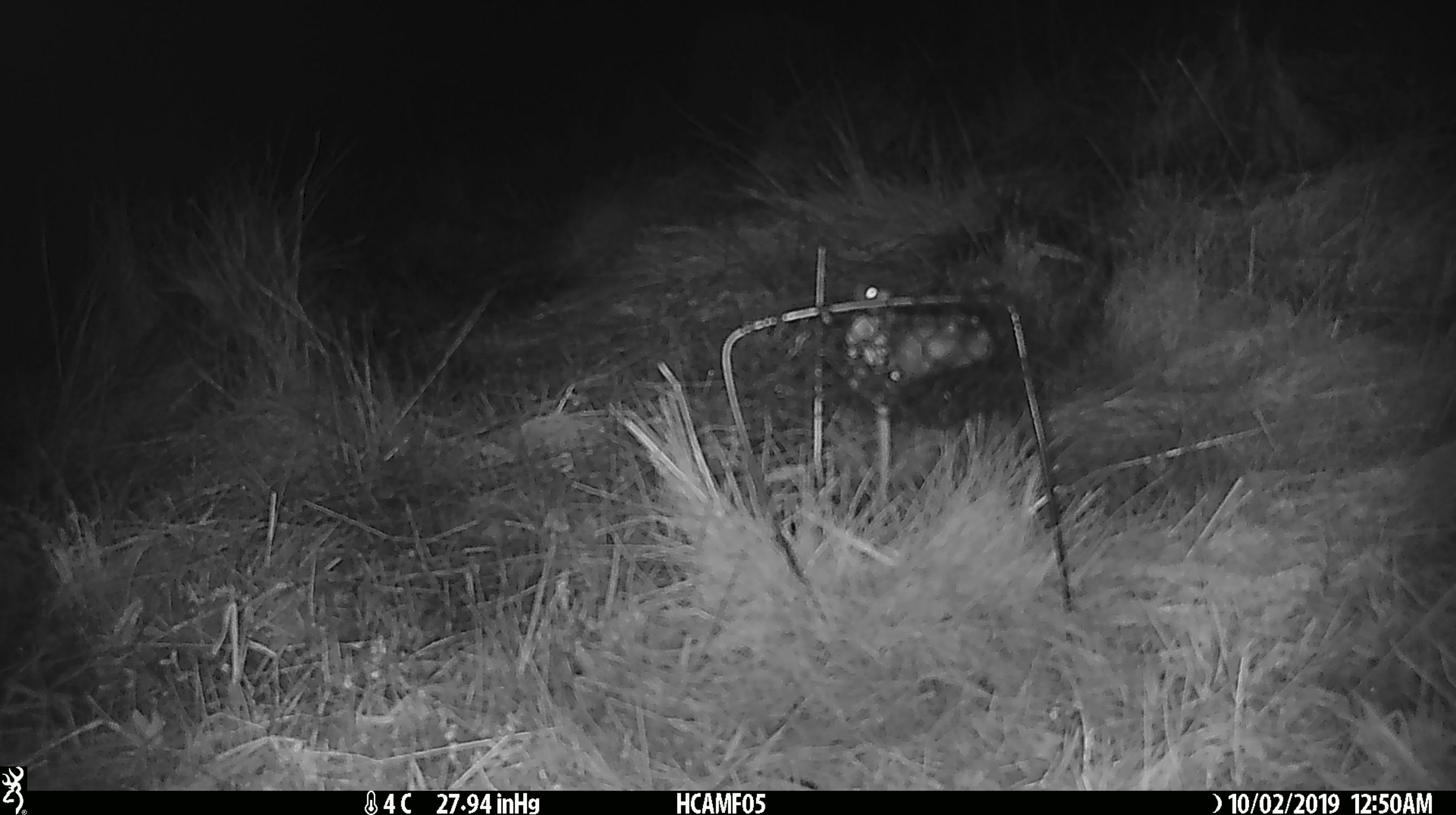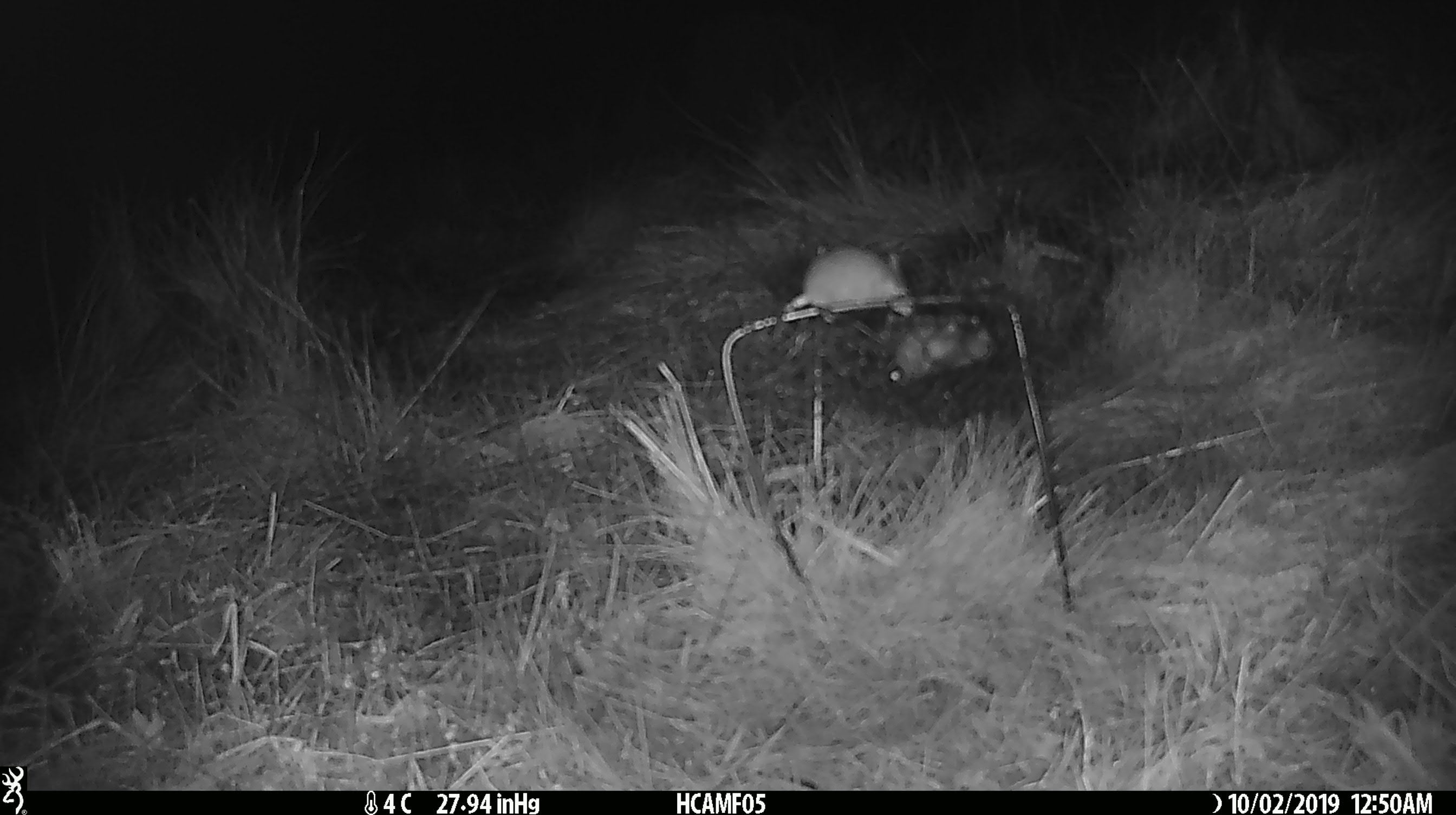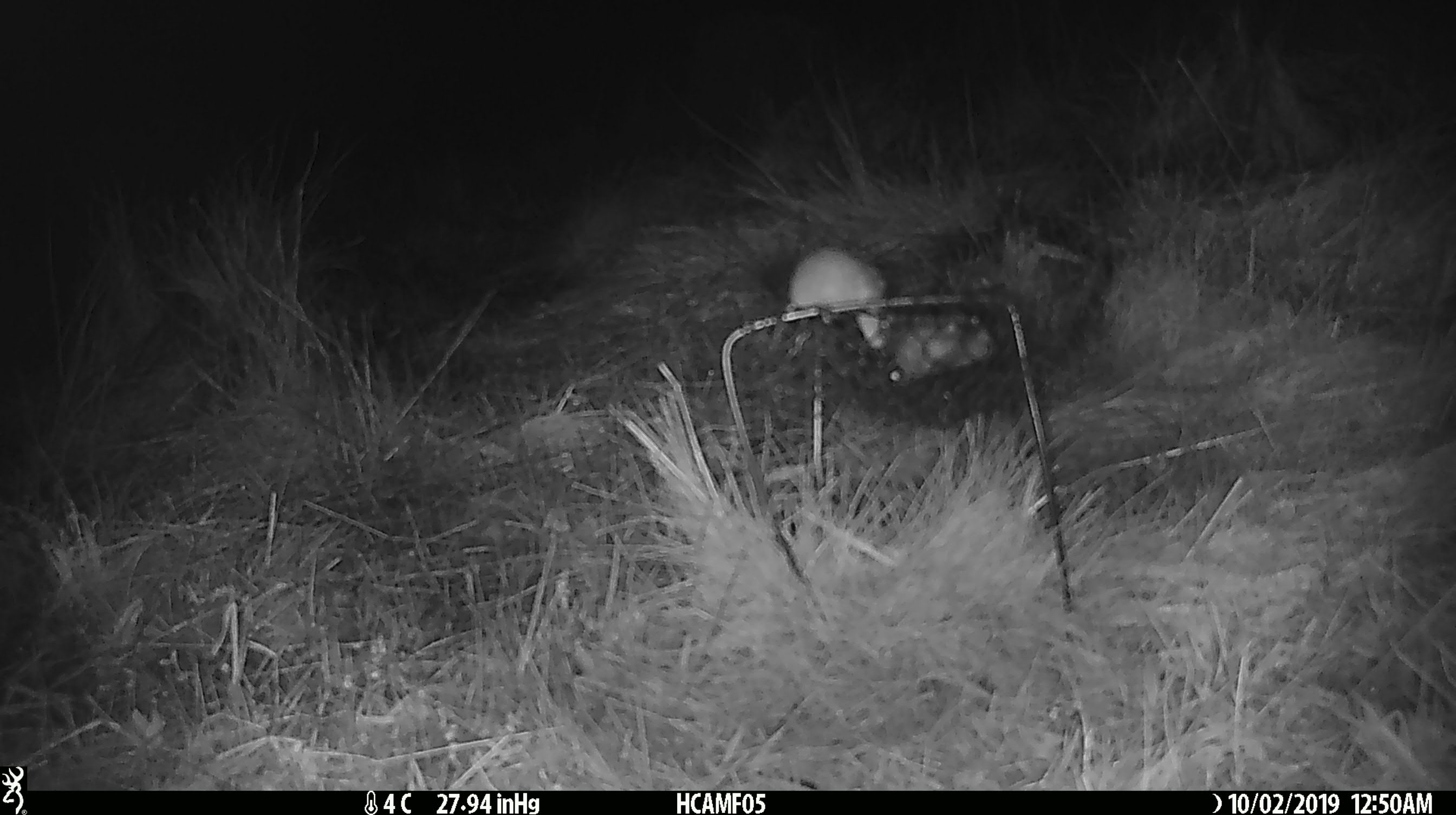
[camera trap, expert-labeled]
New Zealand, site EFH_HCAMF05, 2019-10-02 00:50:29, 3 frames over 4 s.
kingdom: Animalia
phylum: Chordata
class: Mammalia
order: Rodentia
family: Muridae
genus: Mus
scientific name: Mus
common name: mouse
Mouse (Mus).